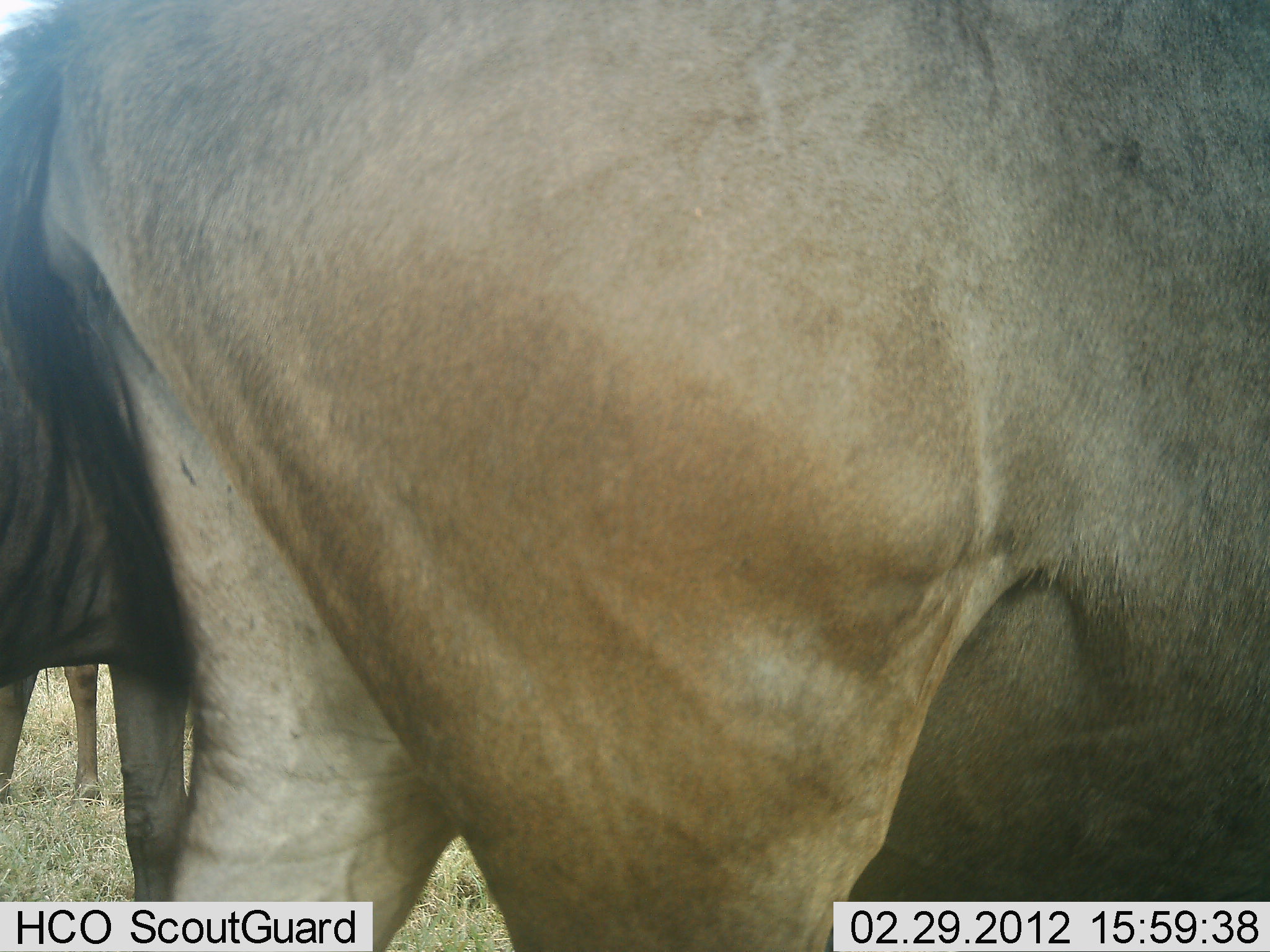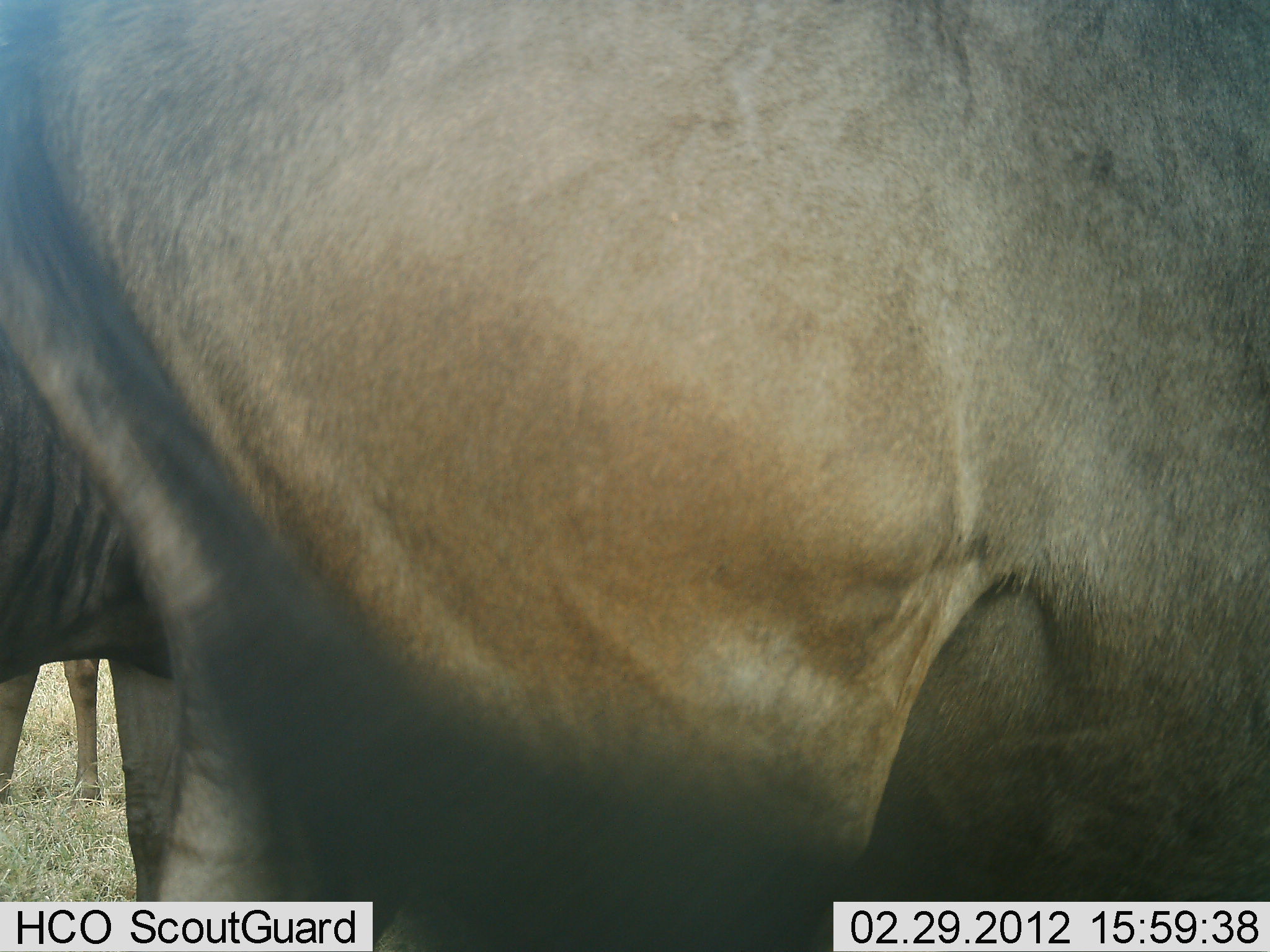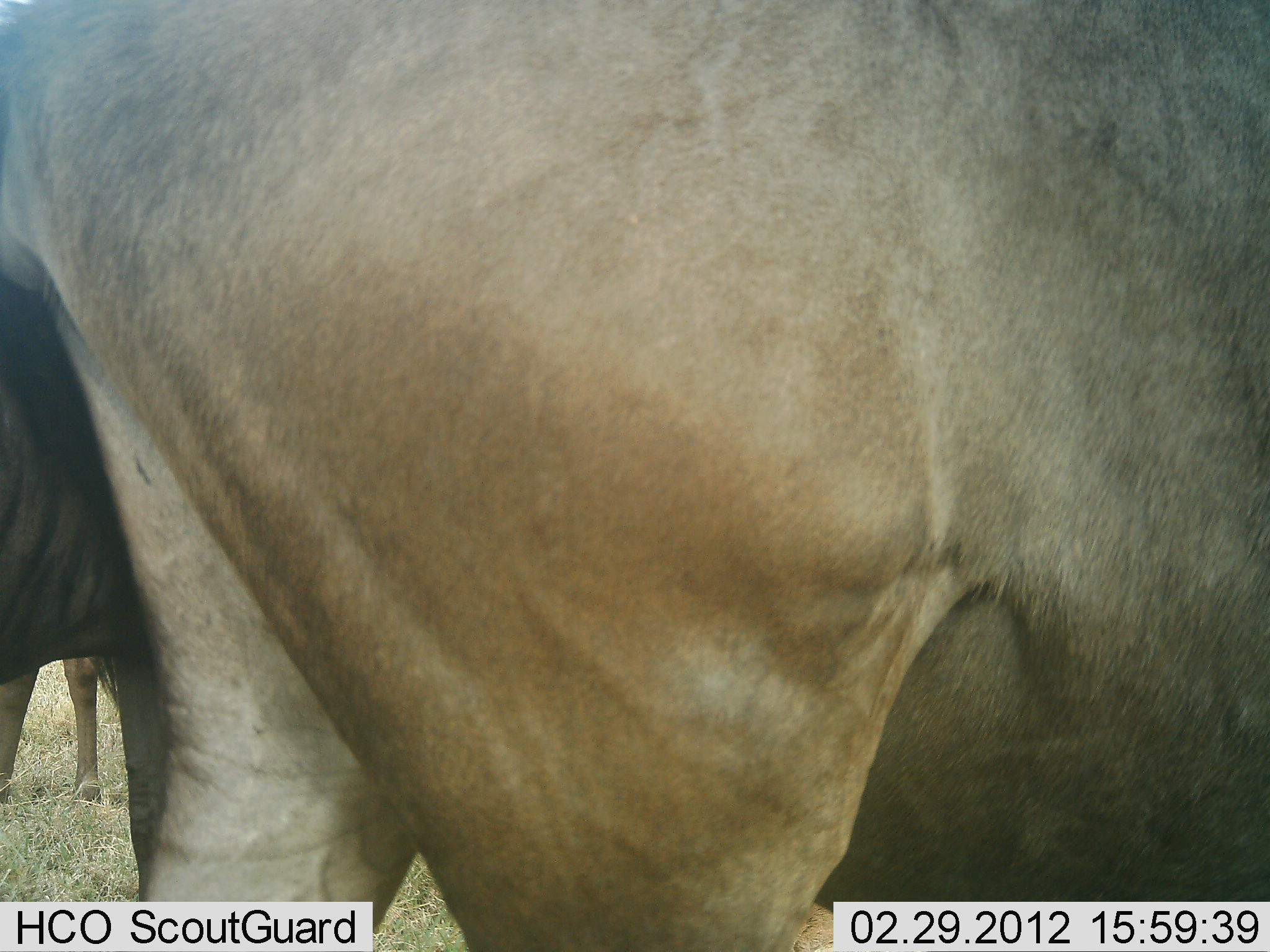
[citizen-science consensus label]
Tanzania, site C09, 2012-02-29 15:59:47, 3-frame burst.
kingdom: Animalia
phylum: Chordata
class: Mammalia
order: Artiodactyla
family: Bovidae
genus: Connochaetes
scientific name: Connochaetes taurinus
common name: blue wildebeest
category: wildebeest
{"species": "wildebeest (blue wildebeest) (Connochaetes taurinus)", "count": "3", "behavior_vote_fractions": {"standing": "100%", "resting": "0%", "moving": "0%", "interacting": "0%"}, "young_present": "0%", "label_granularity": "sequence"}